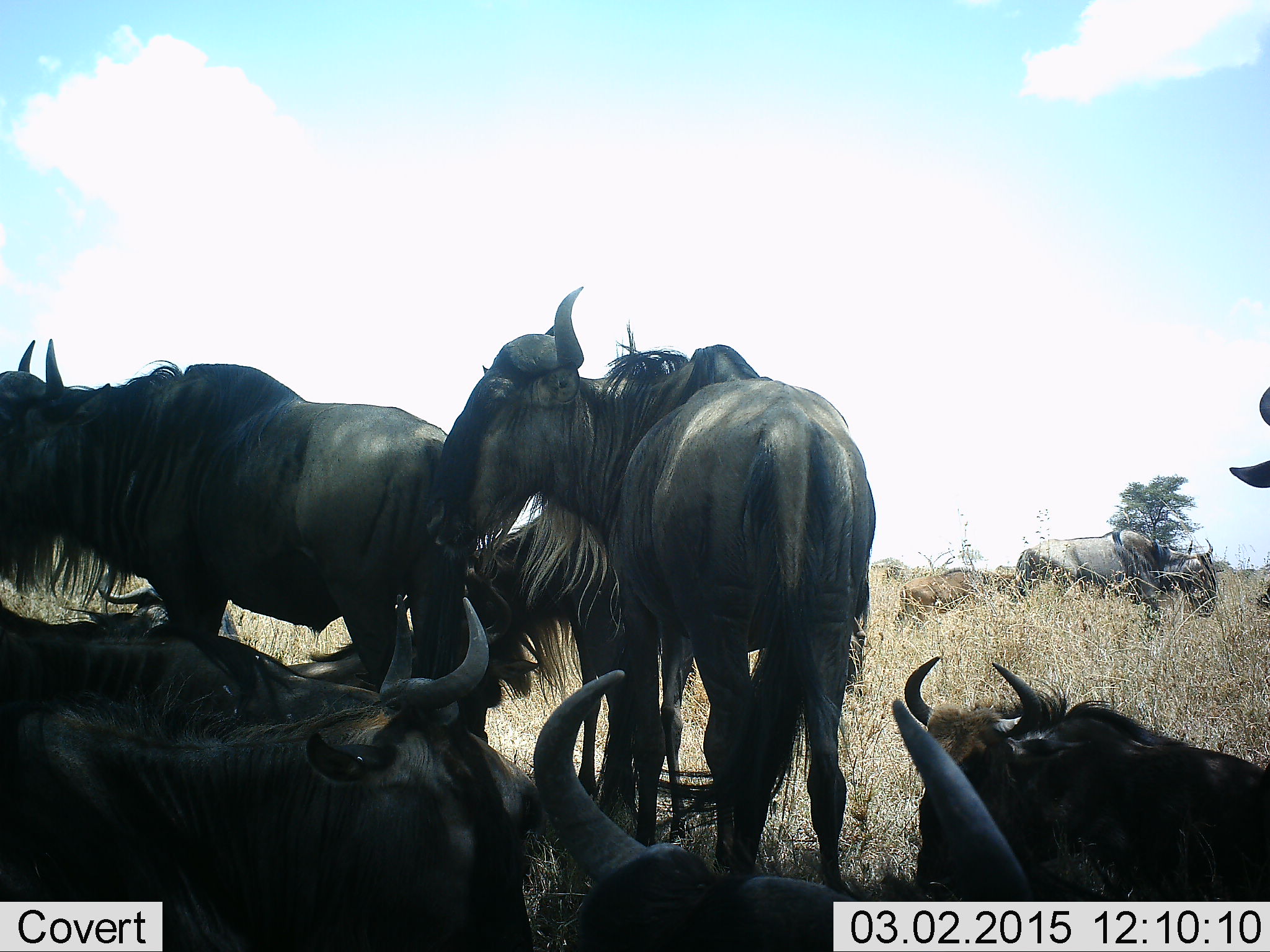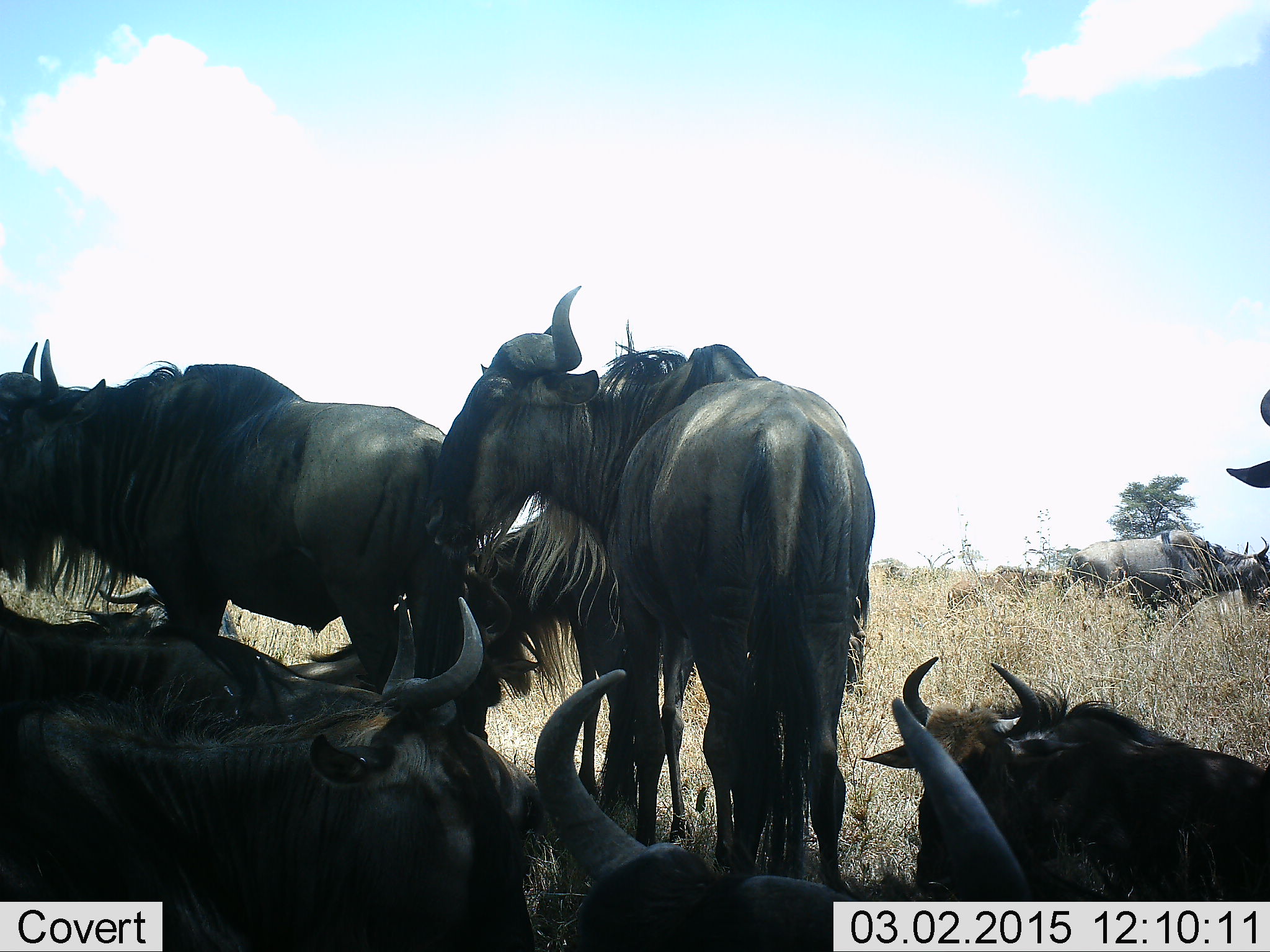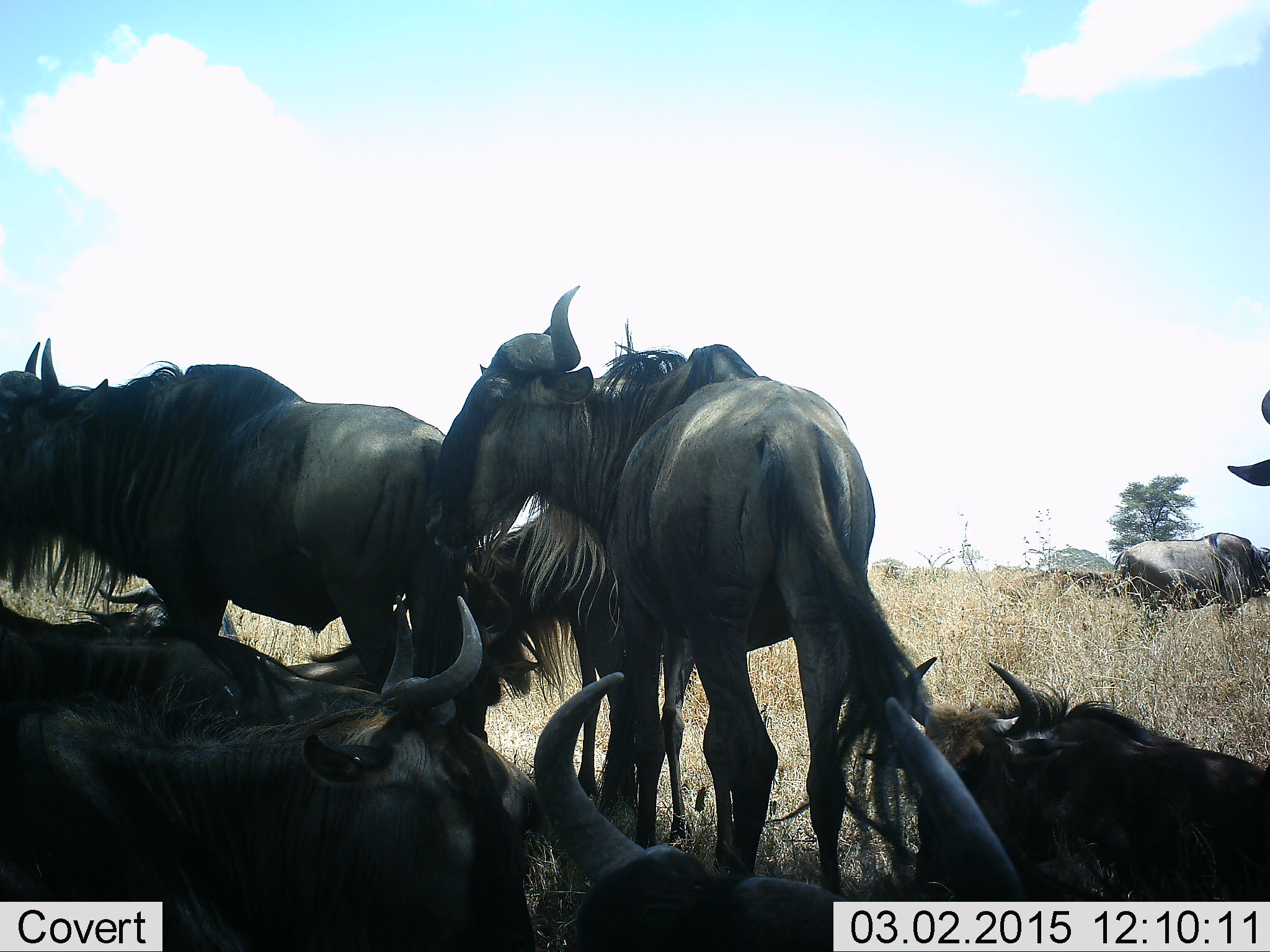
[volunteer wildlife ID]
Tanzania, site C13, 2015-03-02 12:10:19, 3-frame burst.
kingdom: Animalia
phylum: Chordata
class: Mammalia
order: Artiodactyla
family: Bovidae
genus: Connochaetes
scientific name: Connochaetes taurinus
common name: blue wildebeest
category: wildebeest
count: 10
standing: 60%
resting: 90%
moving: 50%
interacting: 10%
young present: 20%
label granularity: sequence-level